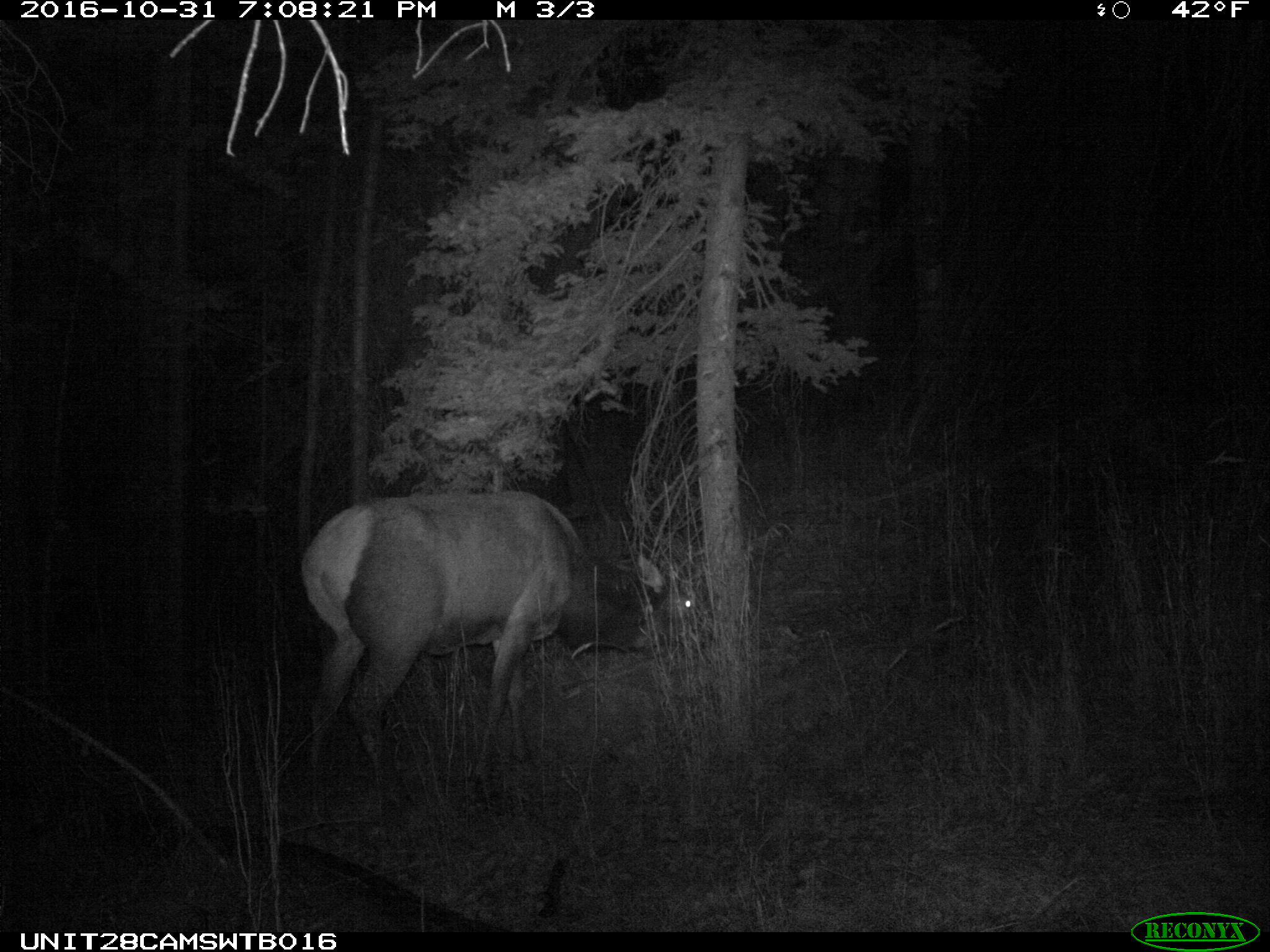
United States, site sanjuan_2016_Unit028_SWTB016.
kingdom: Animalia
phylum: Chordata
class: Mammalia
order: Artiodactyla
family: Cervidae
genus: Cervus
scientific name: Cervus elaphus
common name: red deer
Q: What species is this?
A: Cervus elaphus (red deer).